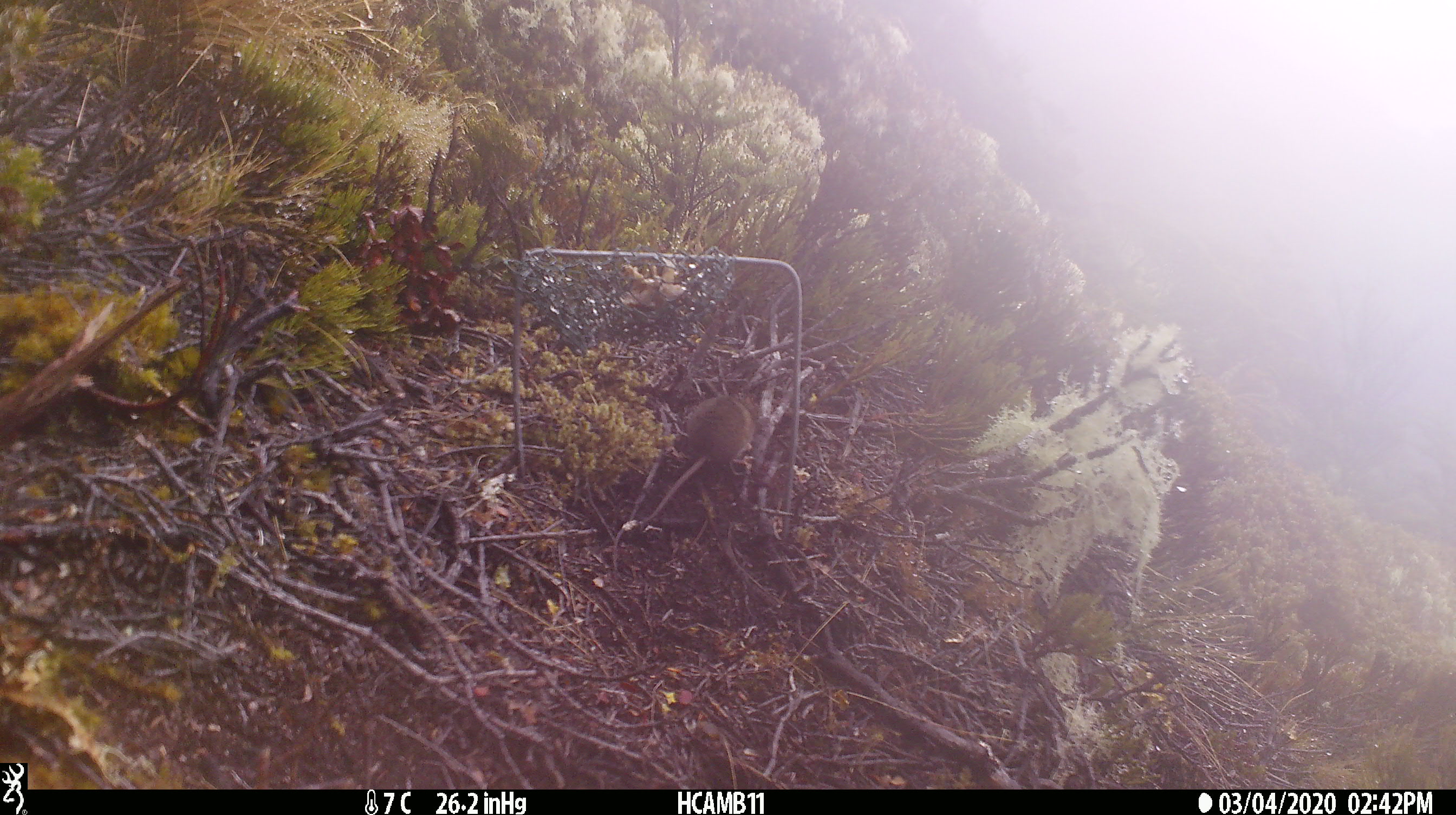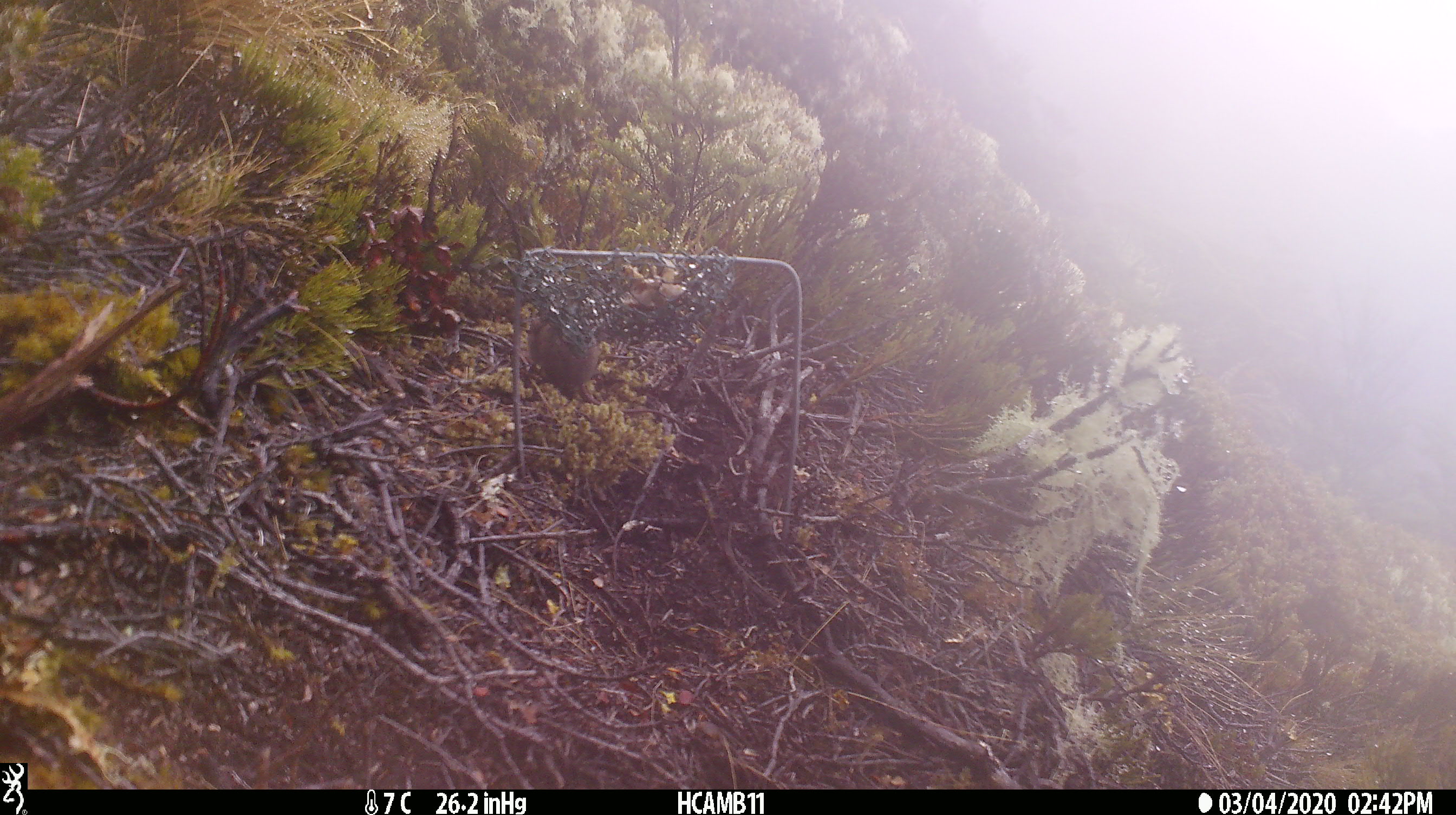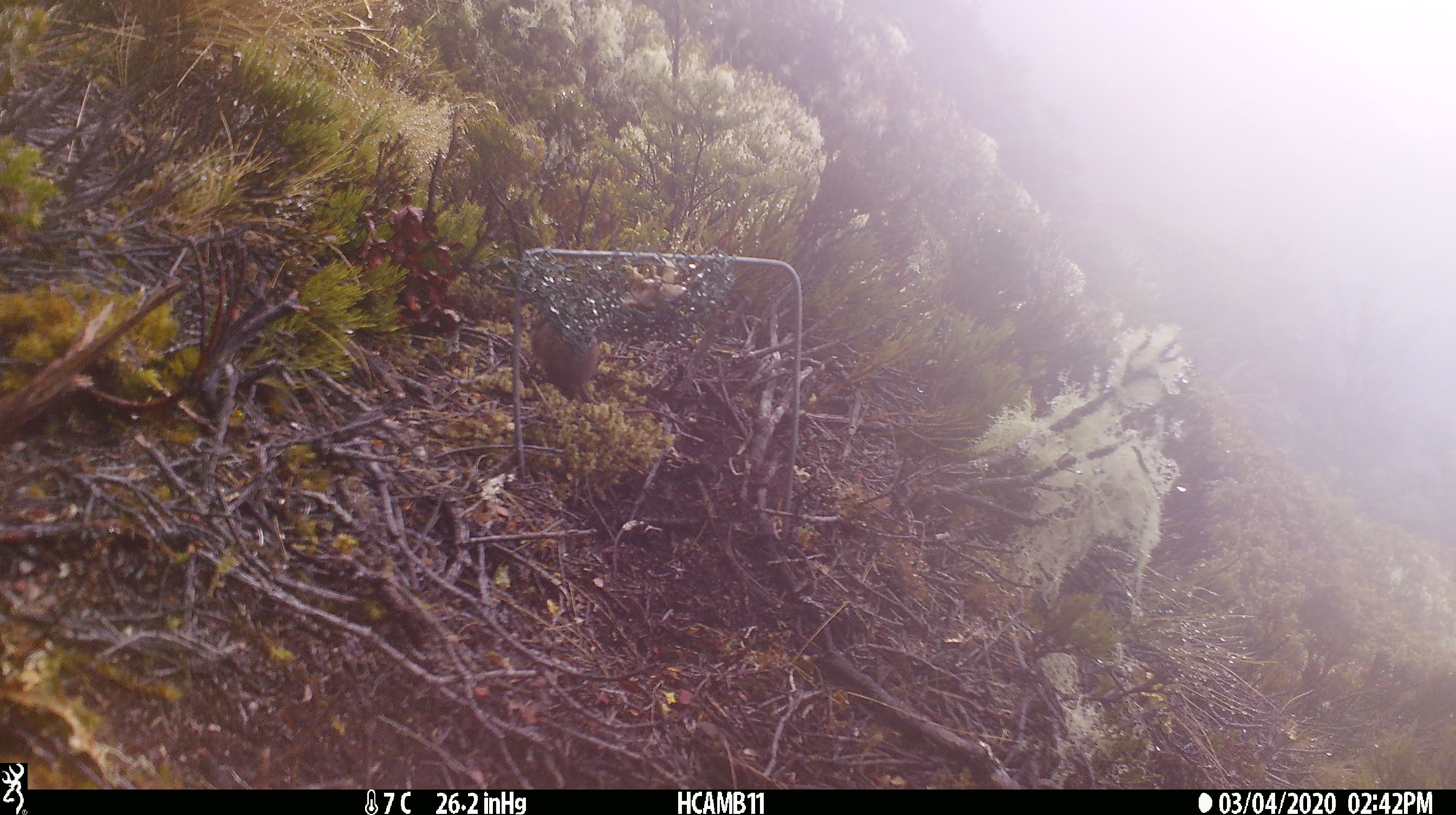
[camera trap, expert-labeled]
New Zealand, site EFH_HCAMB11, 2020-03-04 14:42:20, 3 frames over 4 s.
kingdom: Animalia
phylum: Chordata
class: Mammalia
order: Rodentia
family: Muridae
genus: Mus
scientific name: Mus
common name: mouse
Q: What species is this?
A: Mouse (Mus).